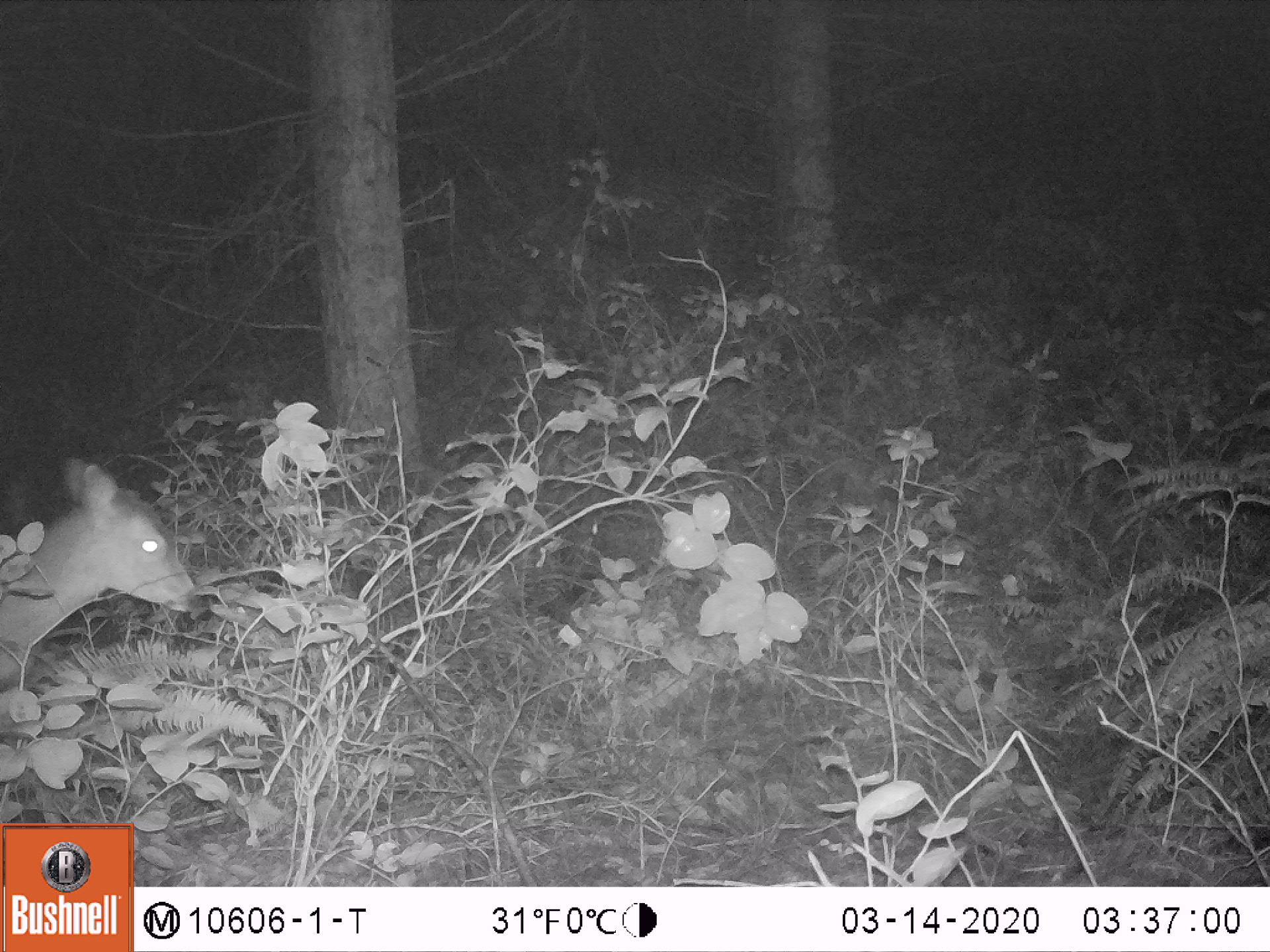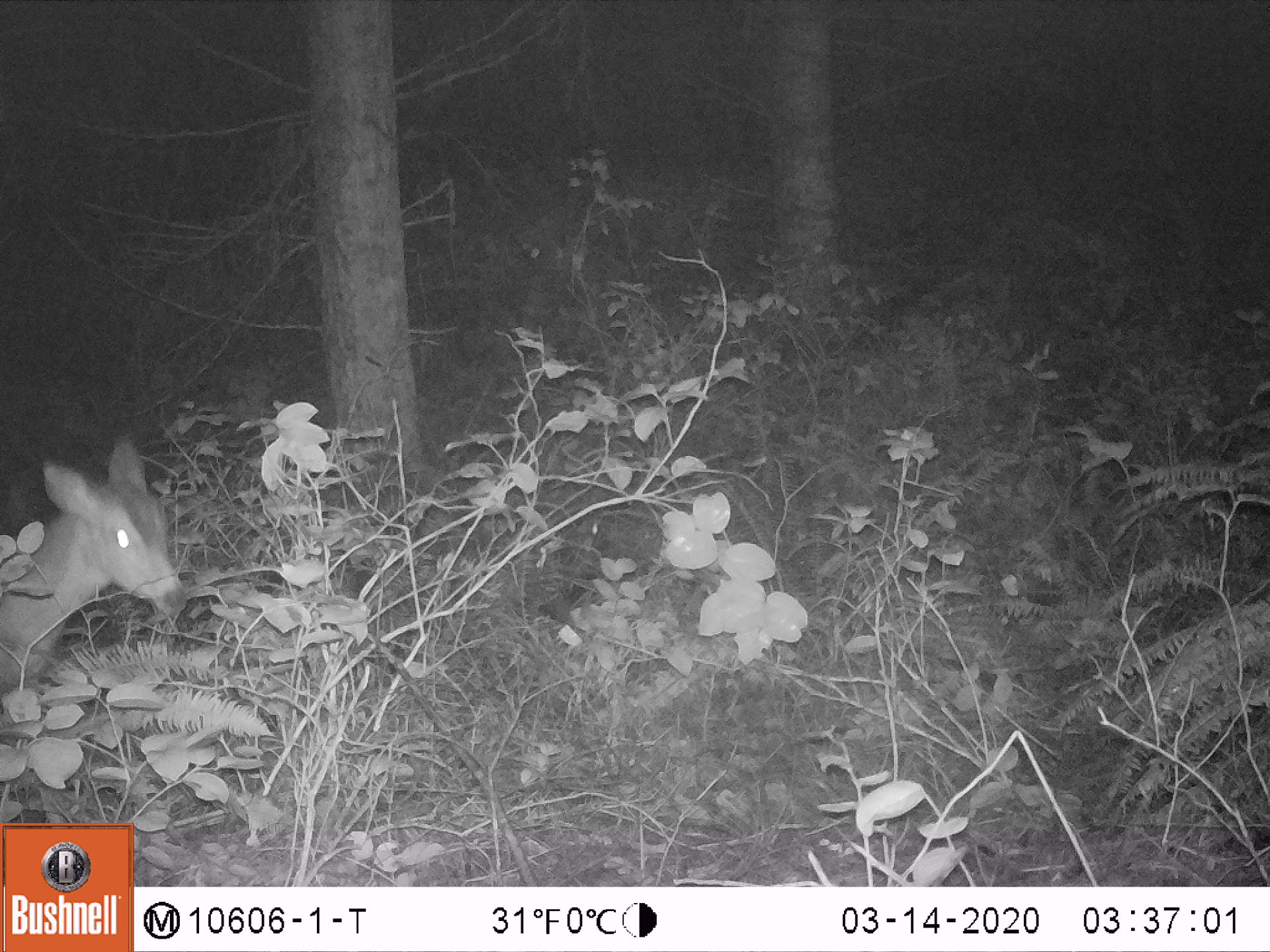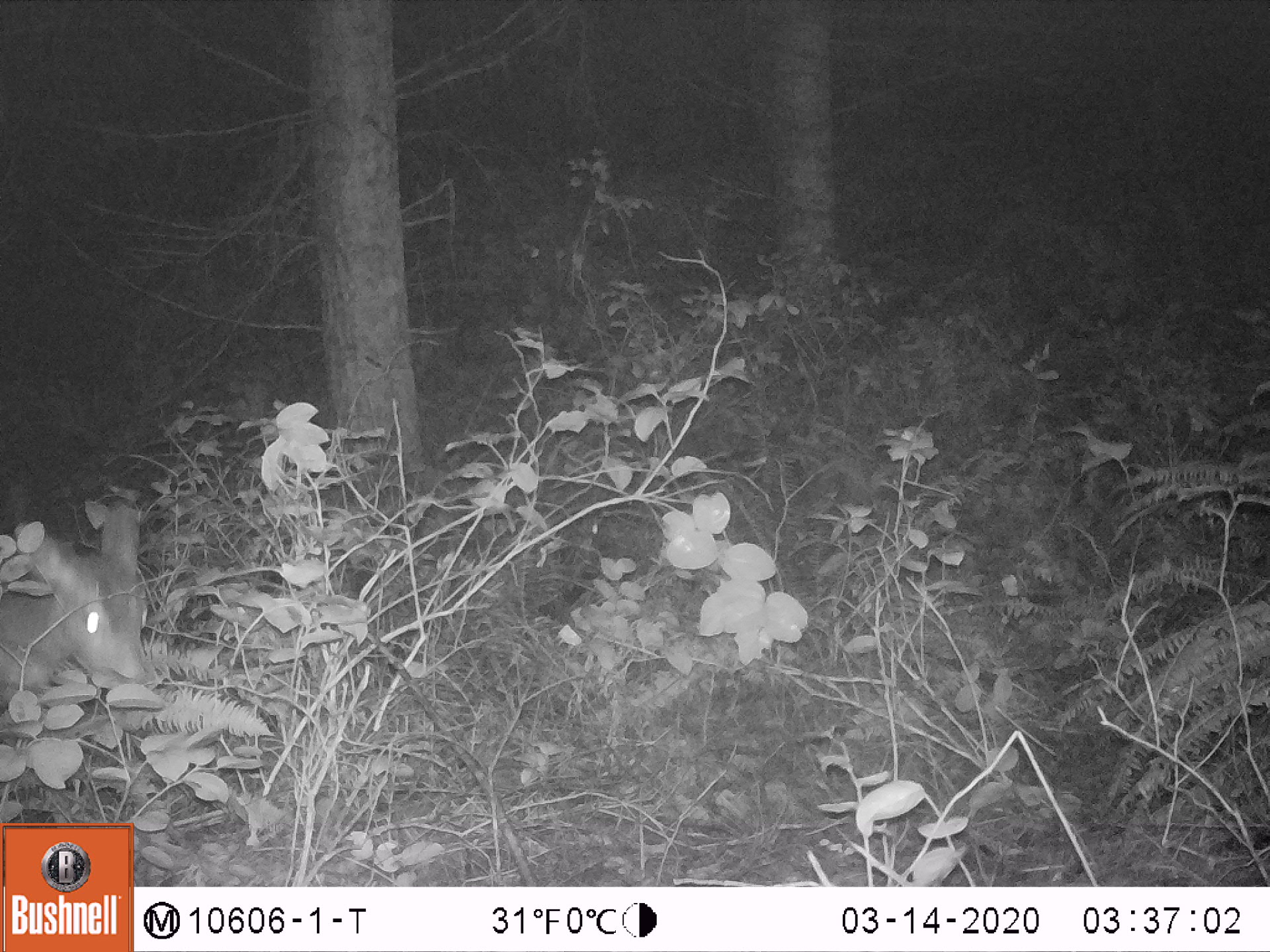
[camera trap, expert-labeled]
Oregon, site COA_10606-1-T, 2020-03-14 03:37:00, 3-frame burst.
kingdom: Animalia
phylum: Chordata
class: Mammalia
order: Artiodactyla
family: Cervidae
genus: Odocoileus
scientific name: Odocoileus hemionus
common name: black-tailed deer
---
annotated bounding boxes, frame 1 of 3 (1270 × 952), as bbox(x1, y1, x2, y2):
black-tailed deer: bbox(0, 448, 214, 690)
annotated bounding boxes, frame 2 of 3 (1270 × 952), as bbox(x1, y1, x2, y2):
black-tailed deer: bbox(0, 435, 195, 682)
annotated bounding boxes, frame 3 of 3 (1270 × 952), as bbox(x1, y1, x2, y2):
black-tailed deer: bbox(0, 501, 155, 706)